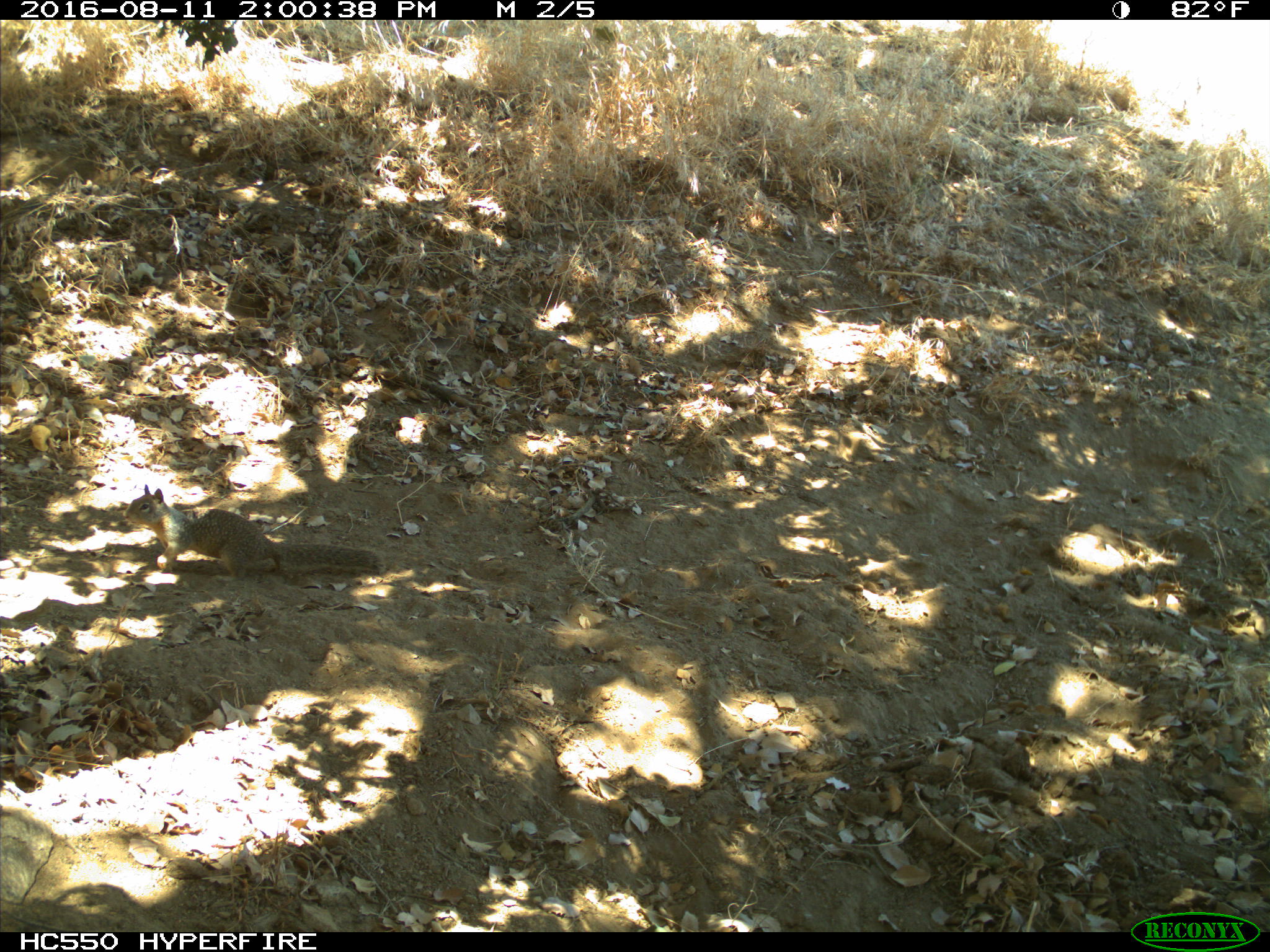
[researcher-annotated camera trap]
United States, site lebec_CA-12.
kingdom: Animalia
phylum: Chordata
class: Mammalia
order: Rodentia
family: Sciuridae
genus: Otospermophilus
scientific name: Otospermophilus beecheyi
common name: california ground squirrel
Otospermophilus beecheyi (california ground squirrel).